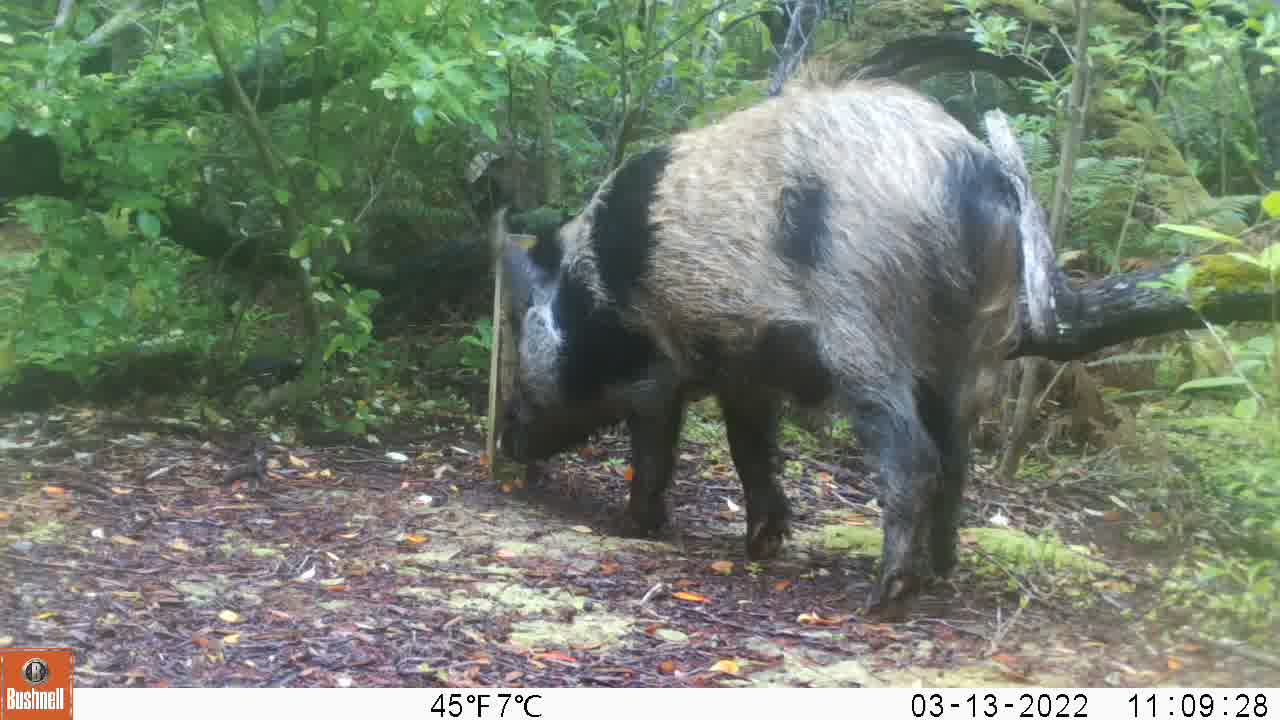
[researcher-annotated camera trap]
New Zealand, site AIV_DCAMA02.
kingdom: Animalia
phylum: Chordata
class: Mammalia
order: Artiodactyla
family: Suidae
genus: Sus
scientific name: Sus scrofa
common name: pig